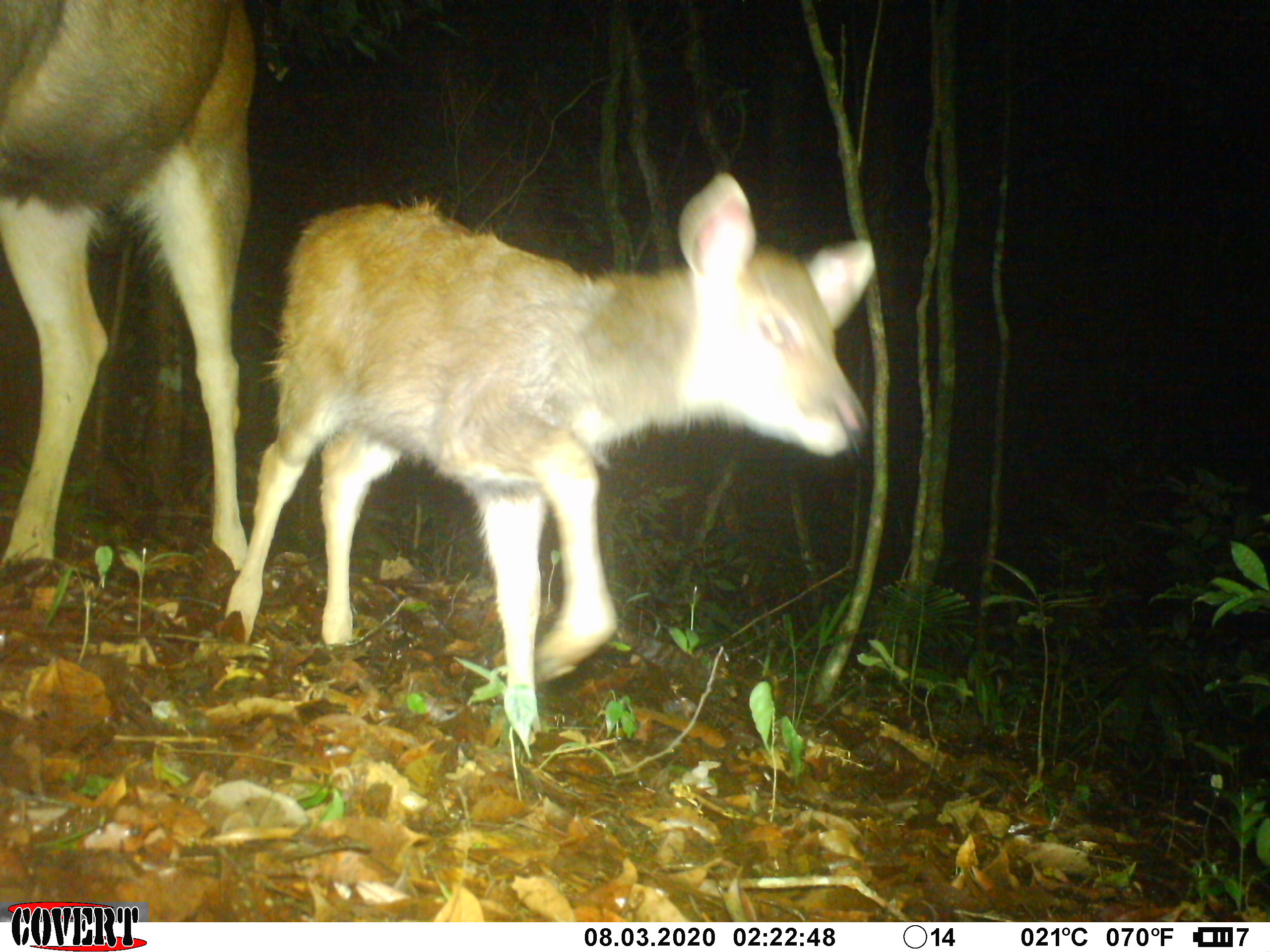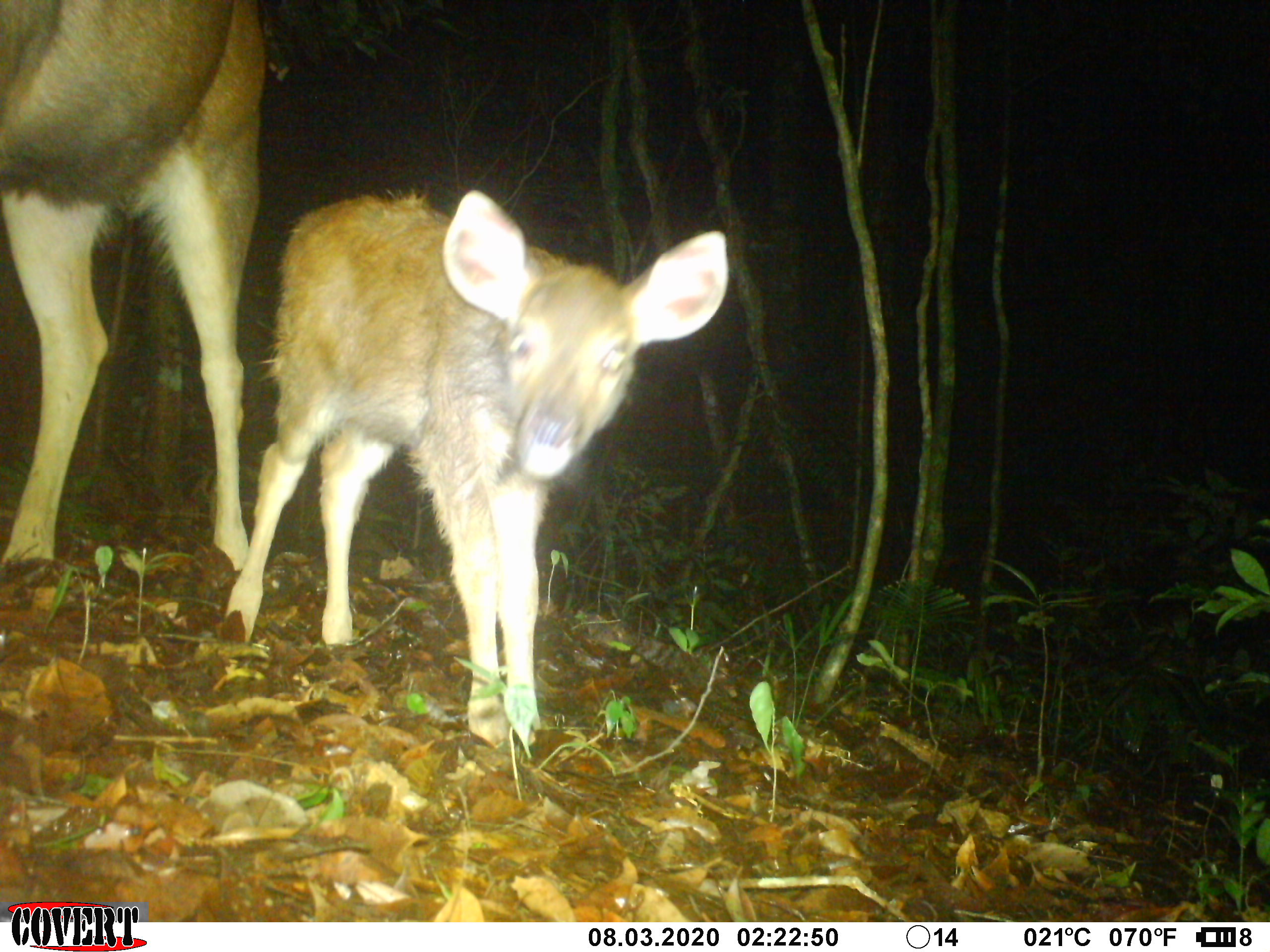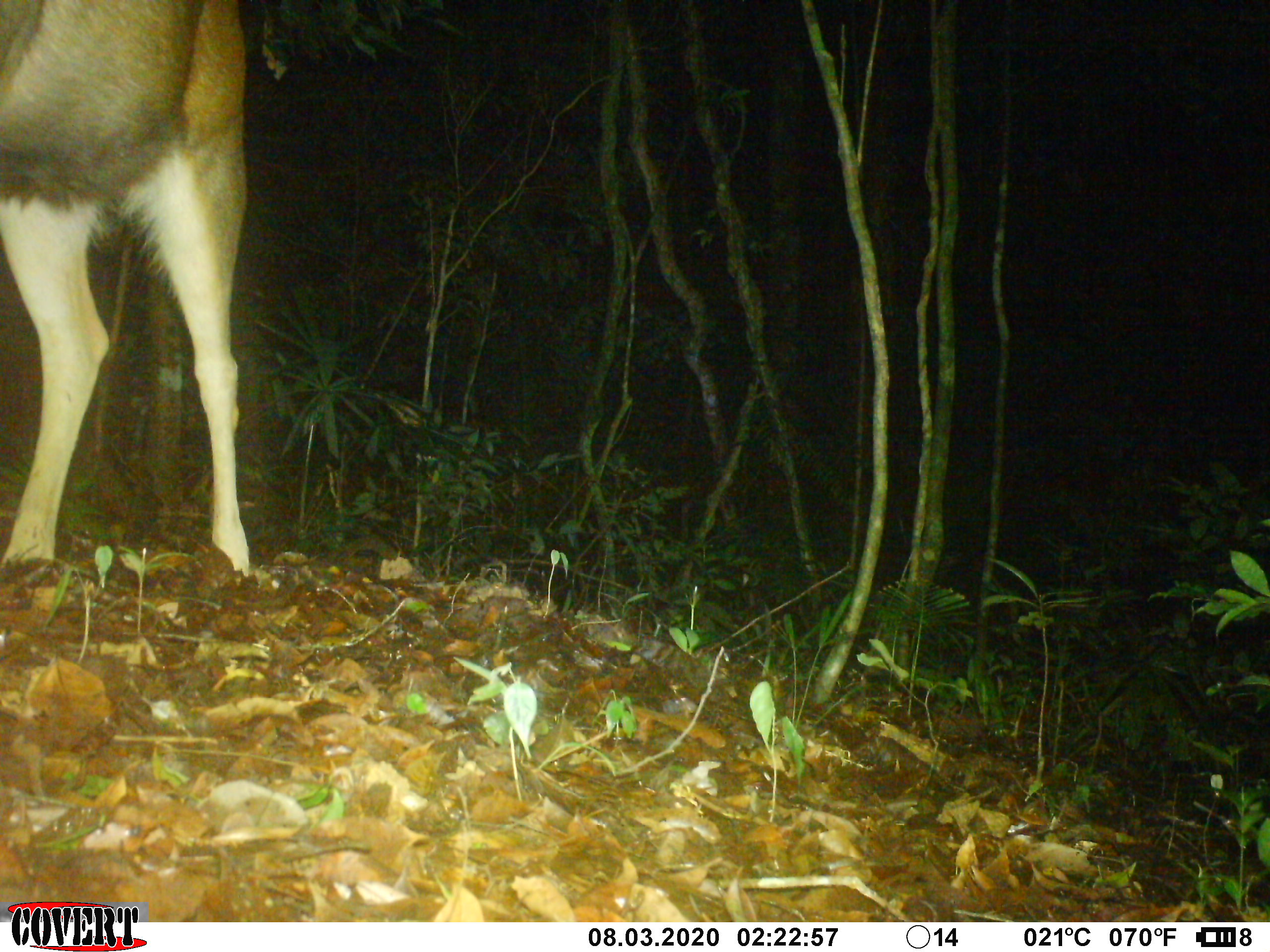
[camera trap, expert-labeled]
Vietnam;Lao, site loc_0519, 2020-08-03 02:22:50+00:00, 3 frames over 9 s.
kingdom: Animalia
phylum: Chordata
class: Mammalia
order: Artiodactyla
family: Cervidae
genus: Rusa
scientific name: Rusa unicolor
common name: sambar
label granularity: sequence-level